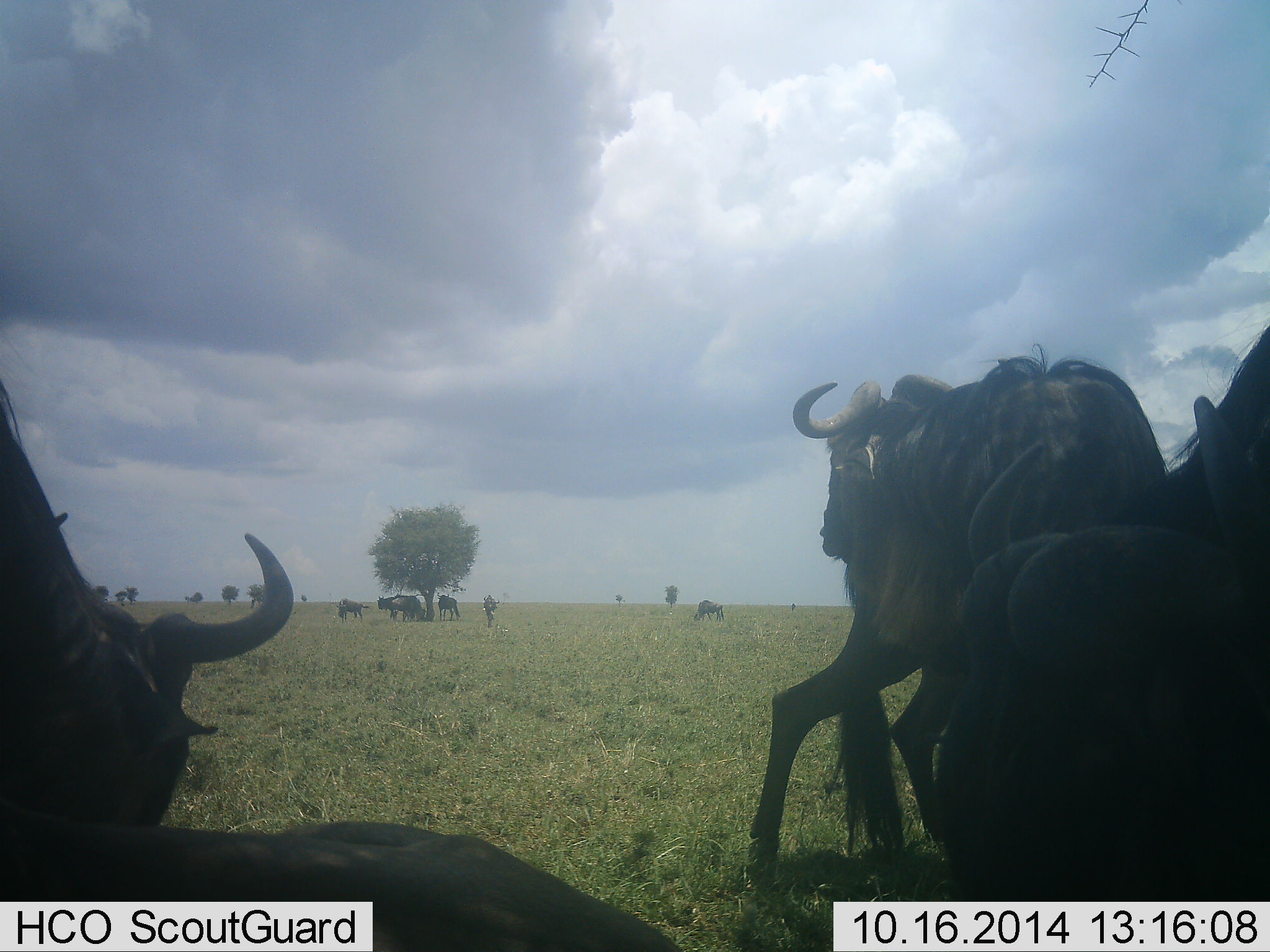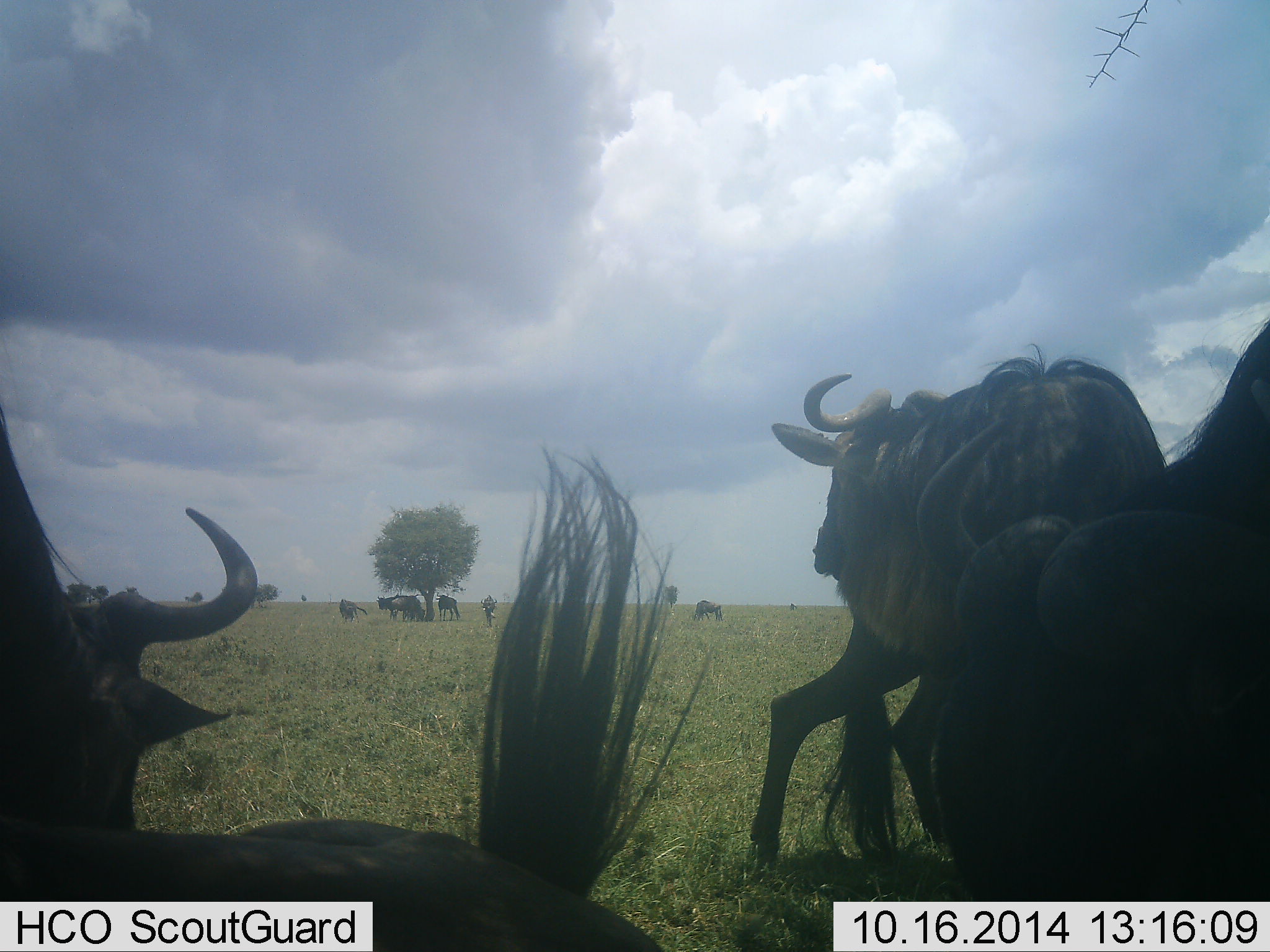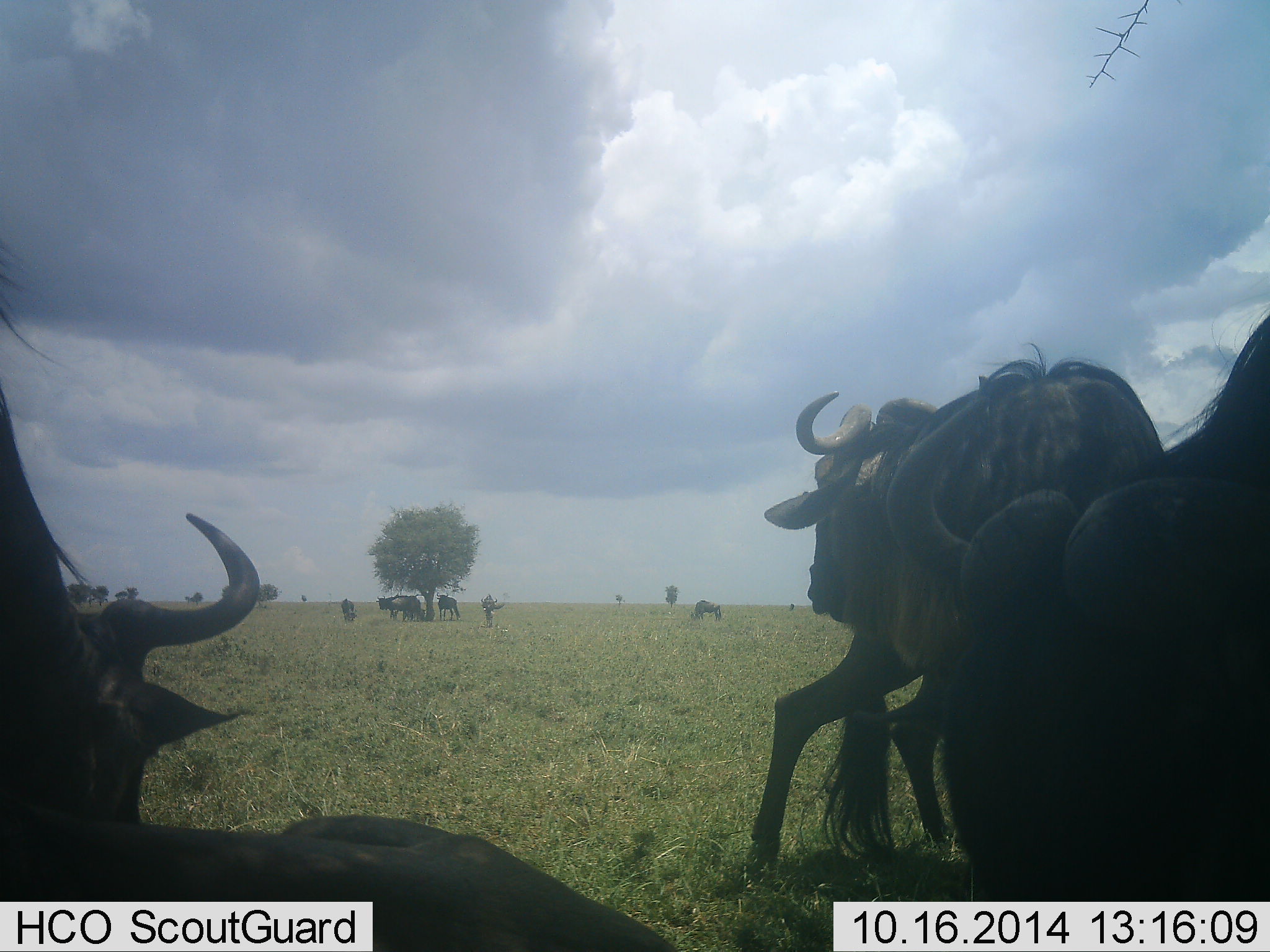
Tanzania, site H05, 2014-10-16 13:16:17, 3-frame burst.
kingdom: Animalia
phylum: Chordata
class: Mammalia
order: Artiodactyla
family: Bovidae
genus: Connochaetes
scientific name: Connochaetes taurinus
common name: blue wildebeest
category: wildebeest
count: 11-50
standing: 70%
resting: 80%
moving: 20%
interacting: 20%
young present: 0%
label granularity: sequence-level